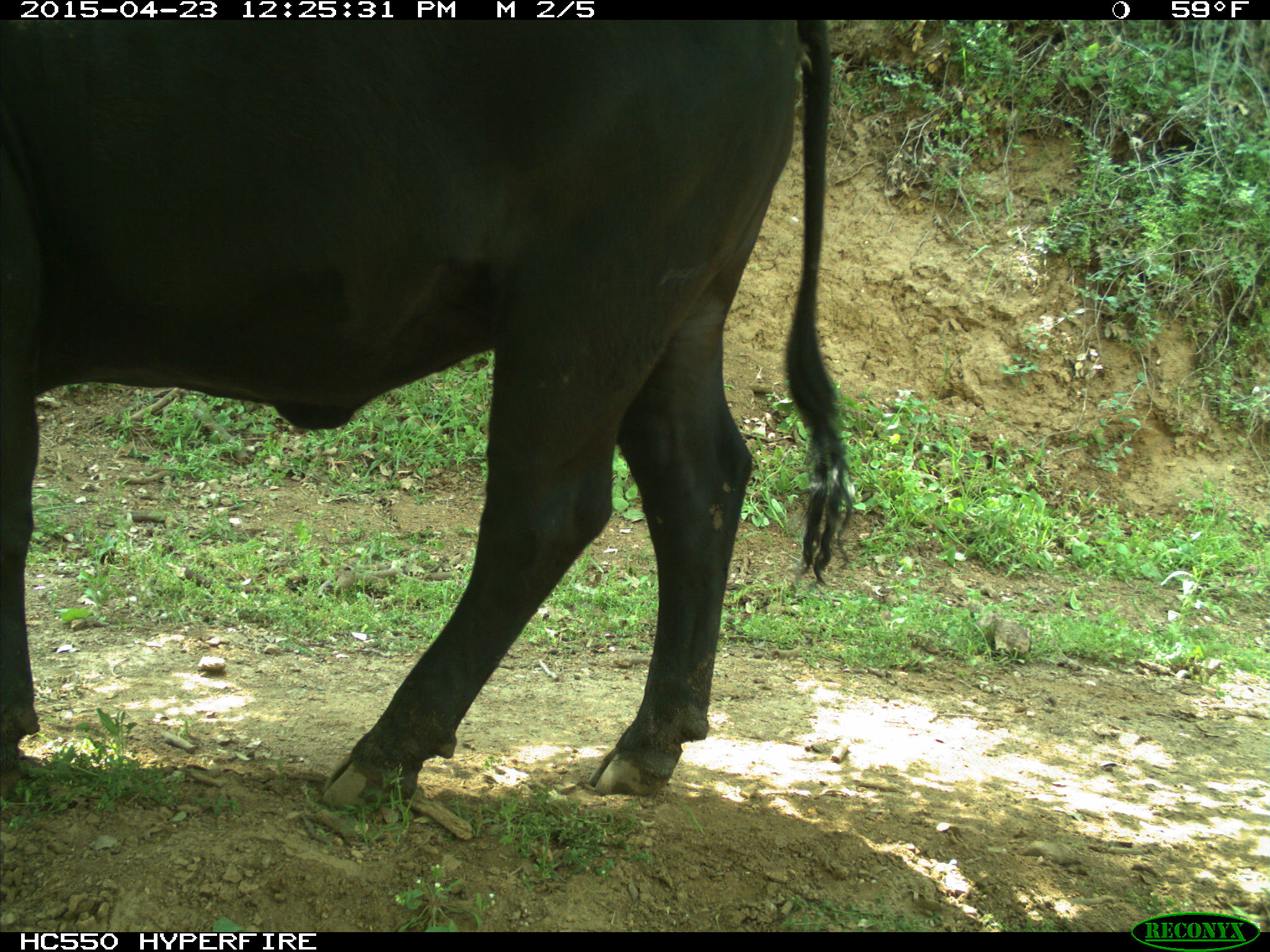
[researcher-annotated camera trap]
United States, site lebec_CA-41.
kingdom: Animalia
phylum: Chordata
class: Mammalia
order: Artiodactyla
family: Bovidae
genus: Bos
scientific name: Bos taurus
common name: domestic cow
Bos taurus (domestic cow).